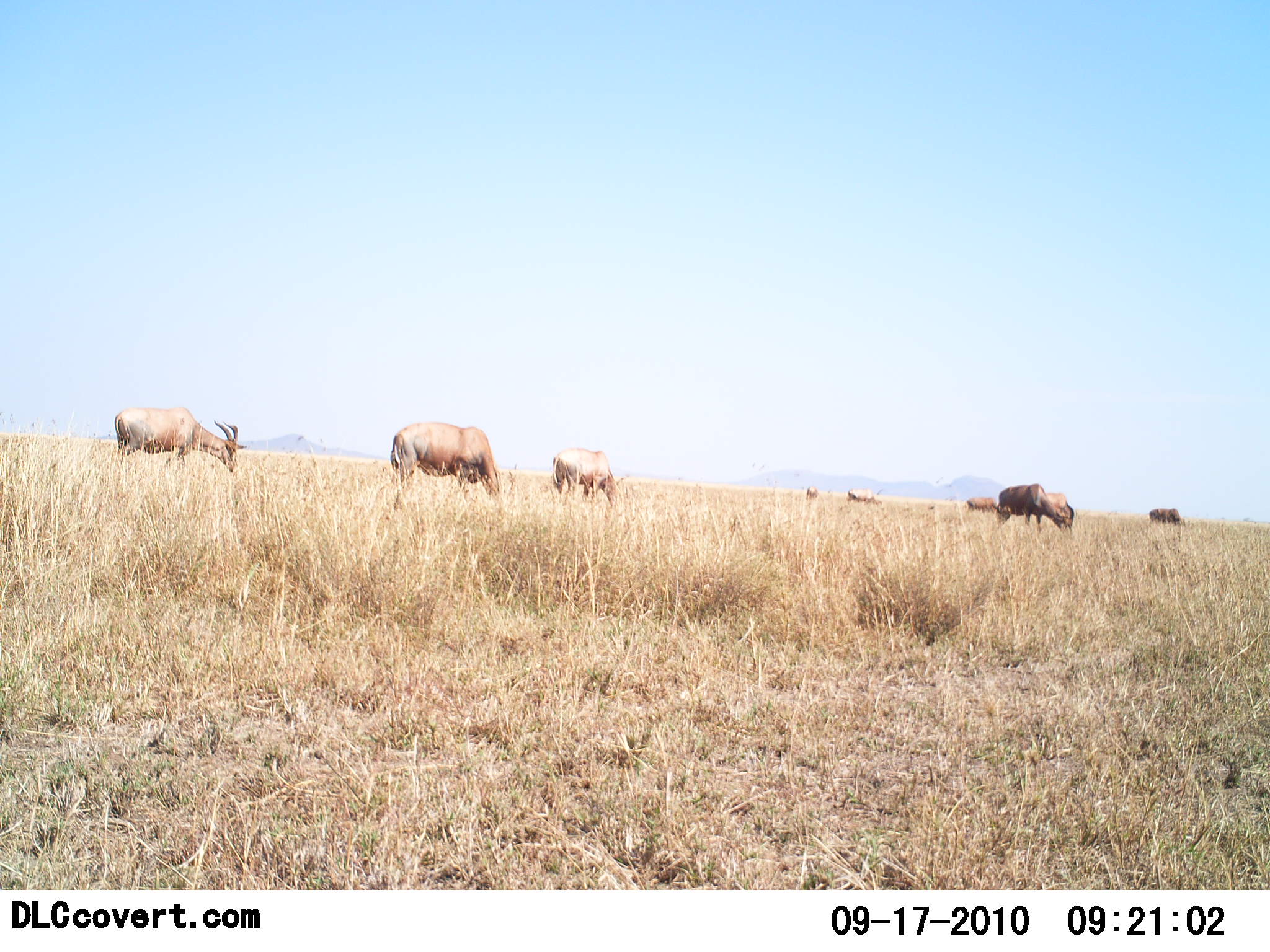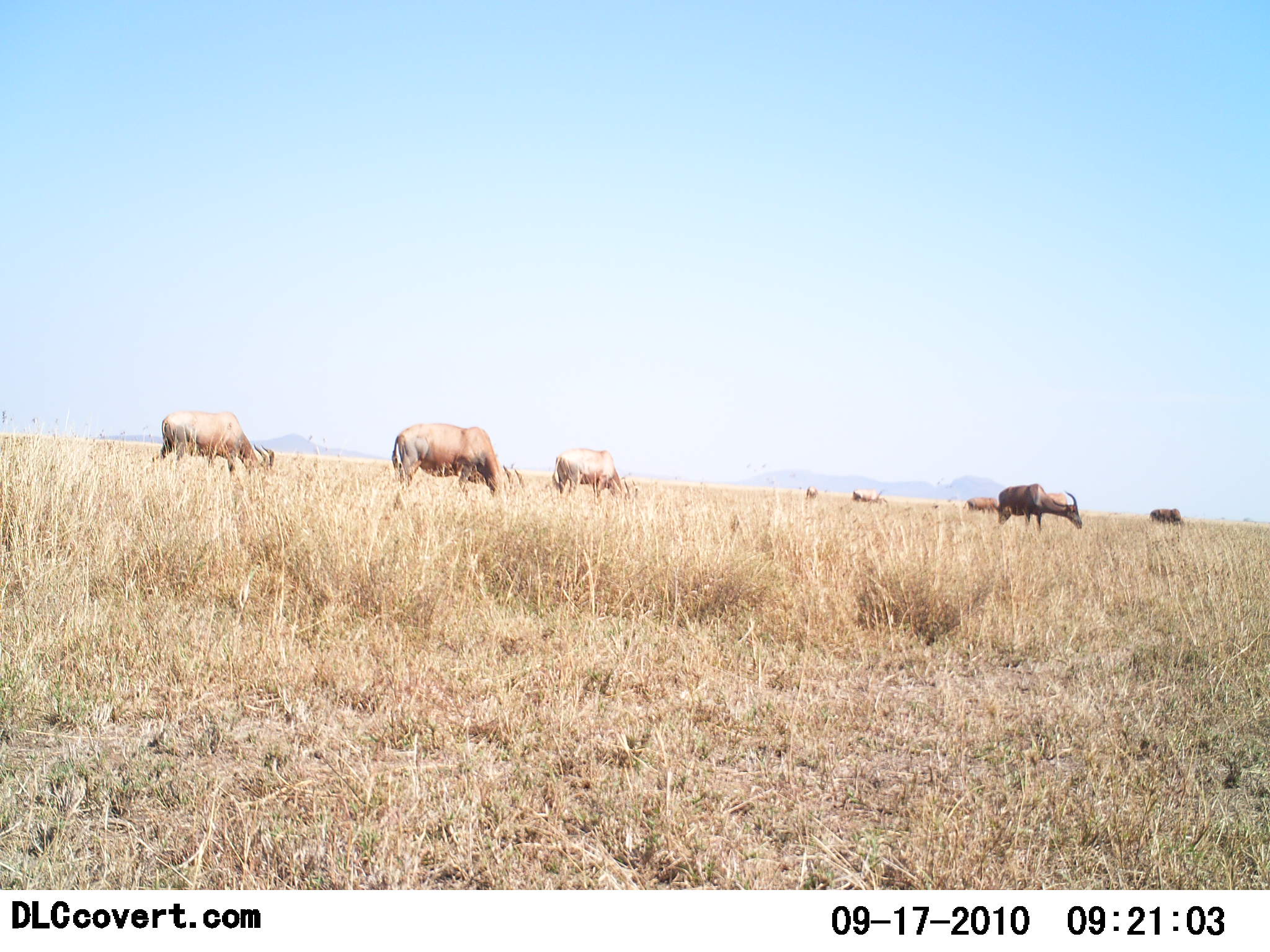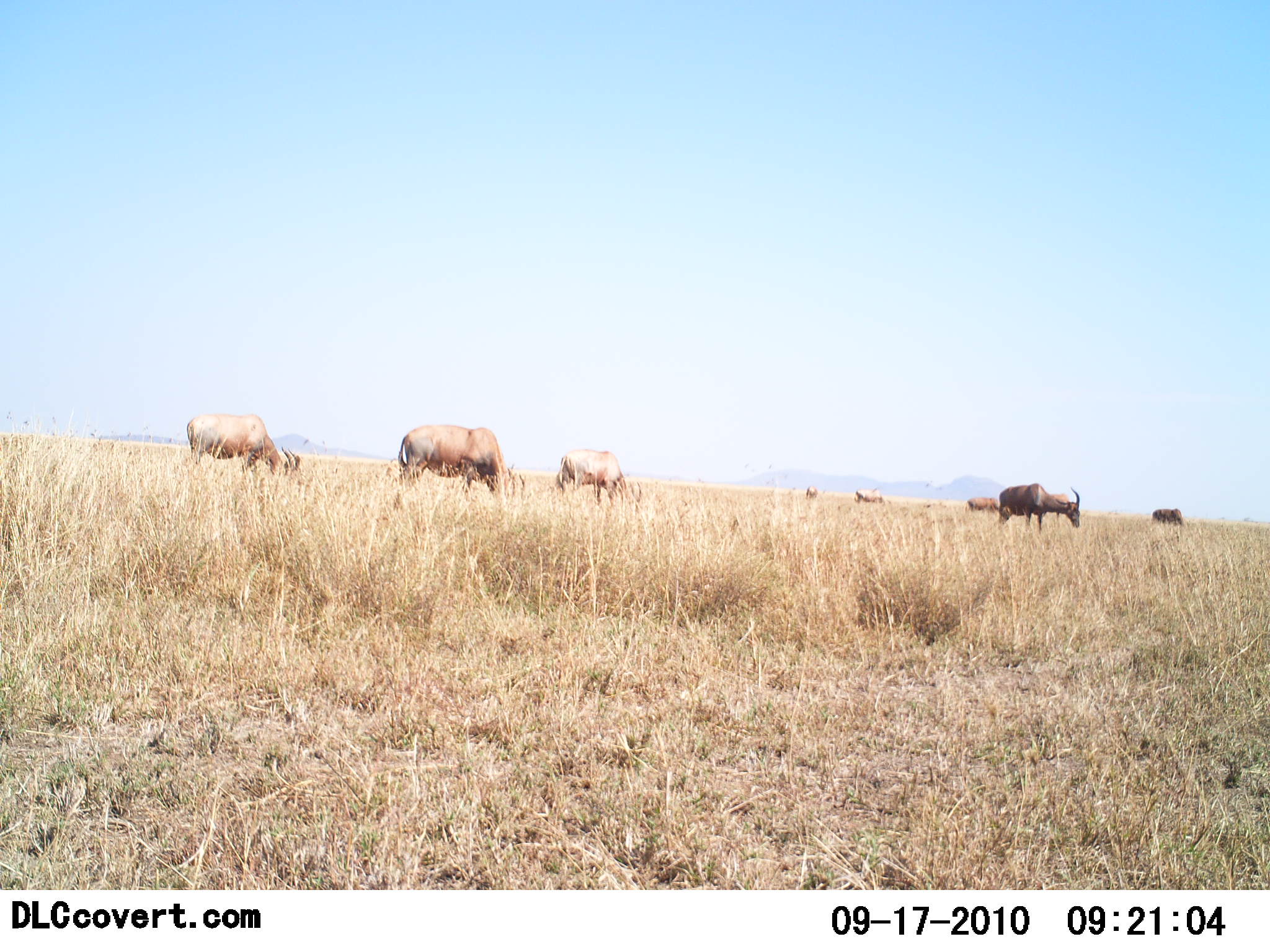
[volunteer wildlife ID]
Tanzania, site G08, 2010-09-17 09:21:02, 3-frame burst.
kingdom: Animalia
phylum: Chordata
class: Mammalia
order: Artiodactyla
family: Bovidae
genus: Damaliscus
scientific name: Damaliscus lunatus jimela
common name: topi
Topi (Damaliscus lunatus jimela), count 8. Behavior (volunteer vote fractions): standing 25%, resting 0%, moving 25%, interacting 0%. Young present (vote fraction): 0%. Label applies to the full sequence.